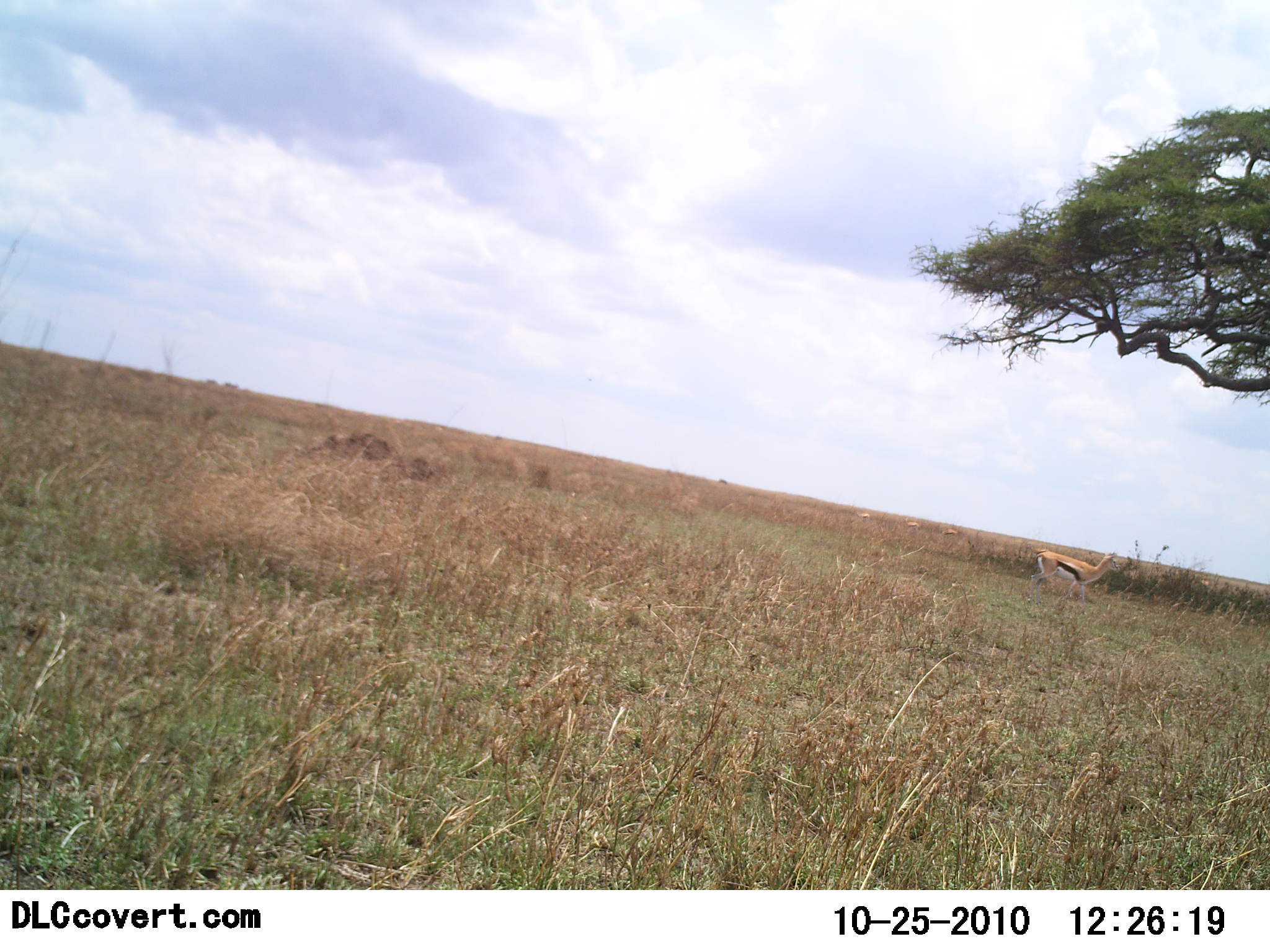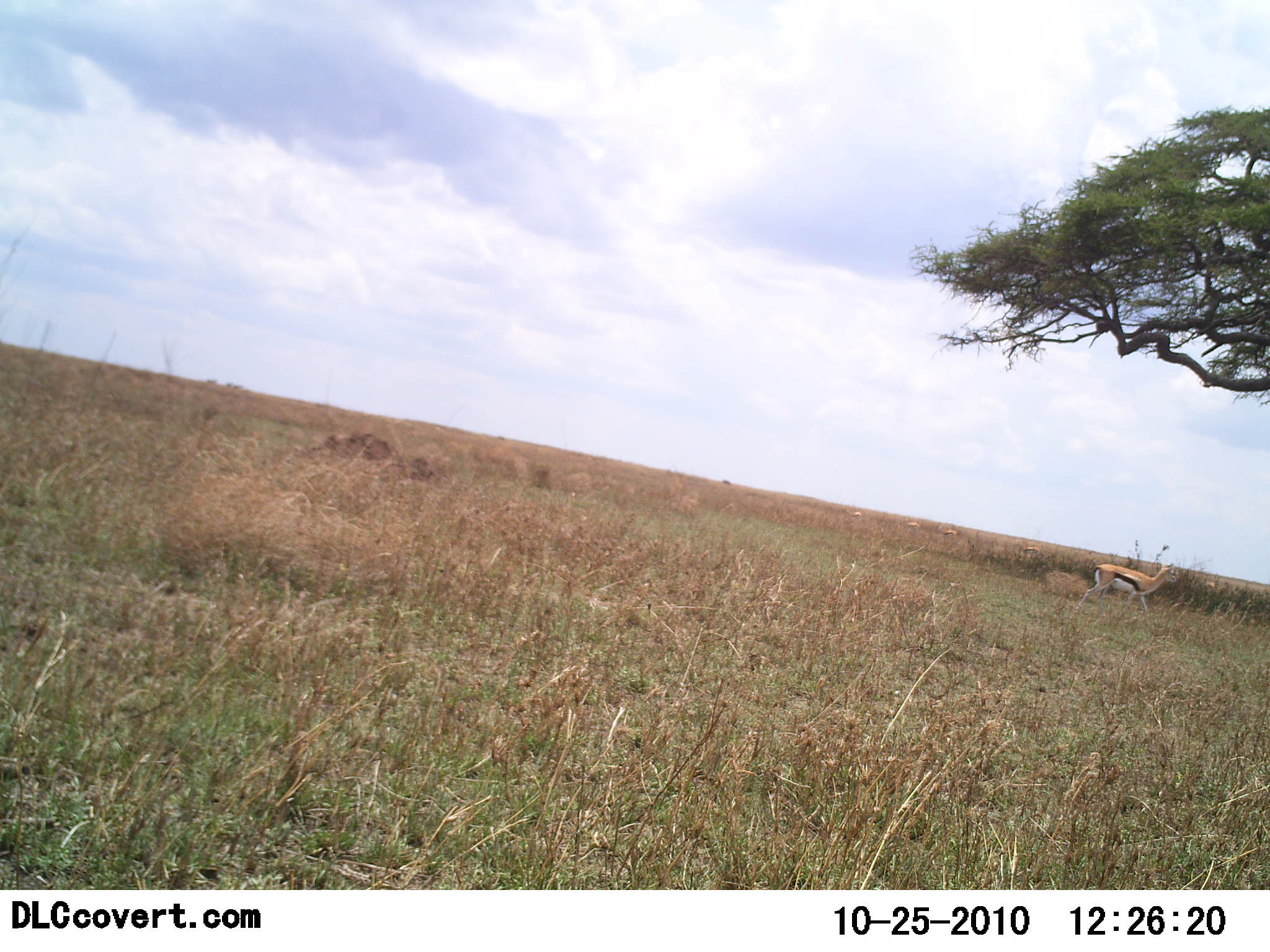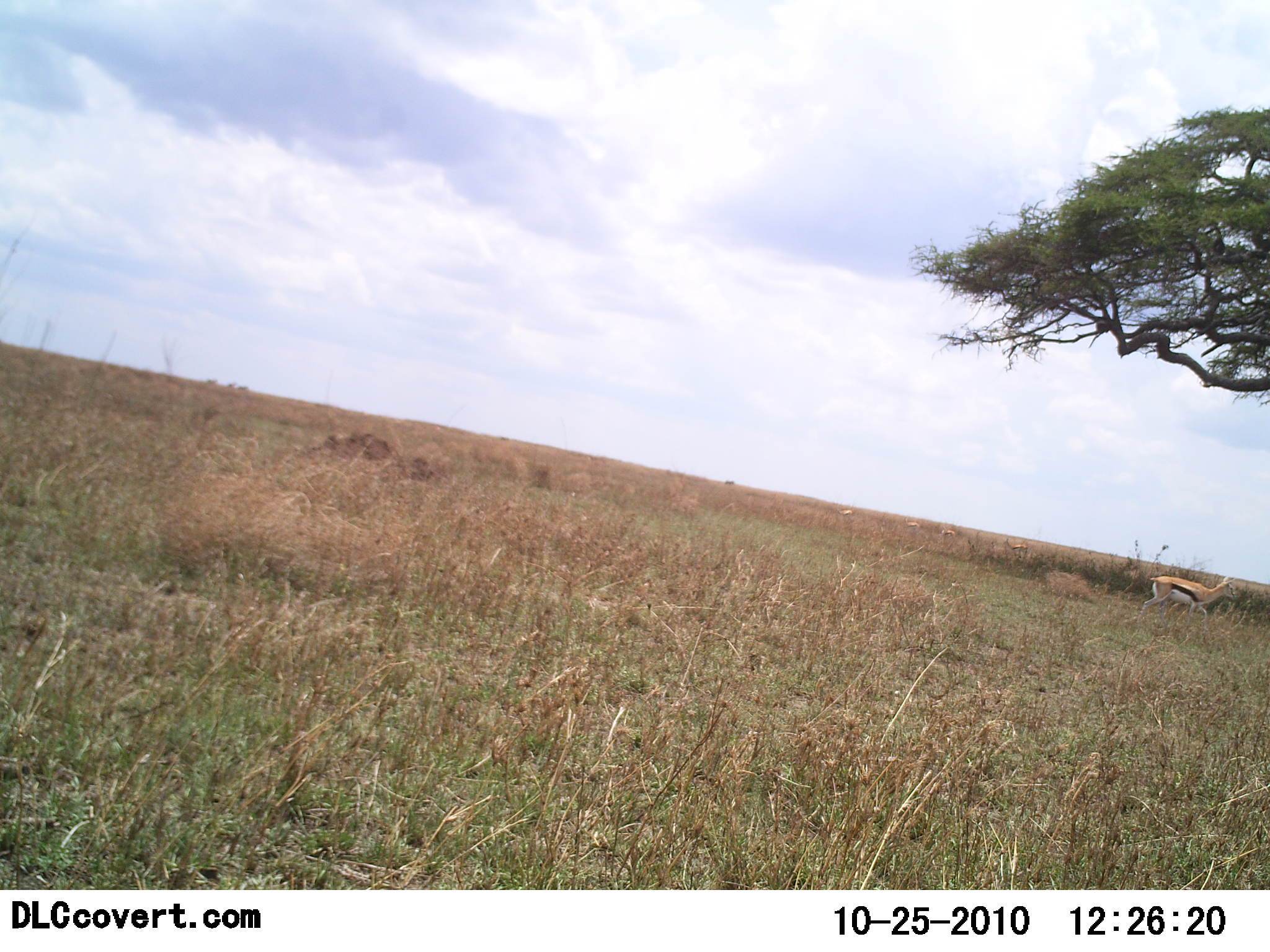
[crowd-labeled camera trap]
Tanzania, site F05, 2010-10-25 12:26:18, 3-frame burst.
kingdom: Animalia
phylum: Chordata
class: Mammalia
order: Artiodactyla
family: Bovidae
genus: Eudorcas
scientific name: Eudorcas thomsonii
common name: thomson's gazelle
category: gazellethomsons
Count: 1.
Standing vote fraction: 12%.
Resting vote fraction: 0%.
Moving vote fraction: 94%.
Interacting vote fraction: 0%.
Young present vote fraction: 0%.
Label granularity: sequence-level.